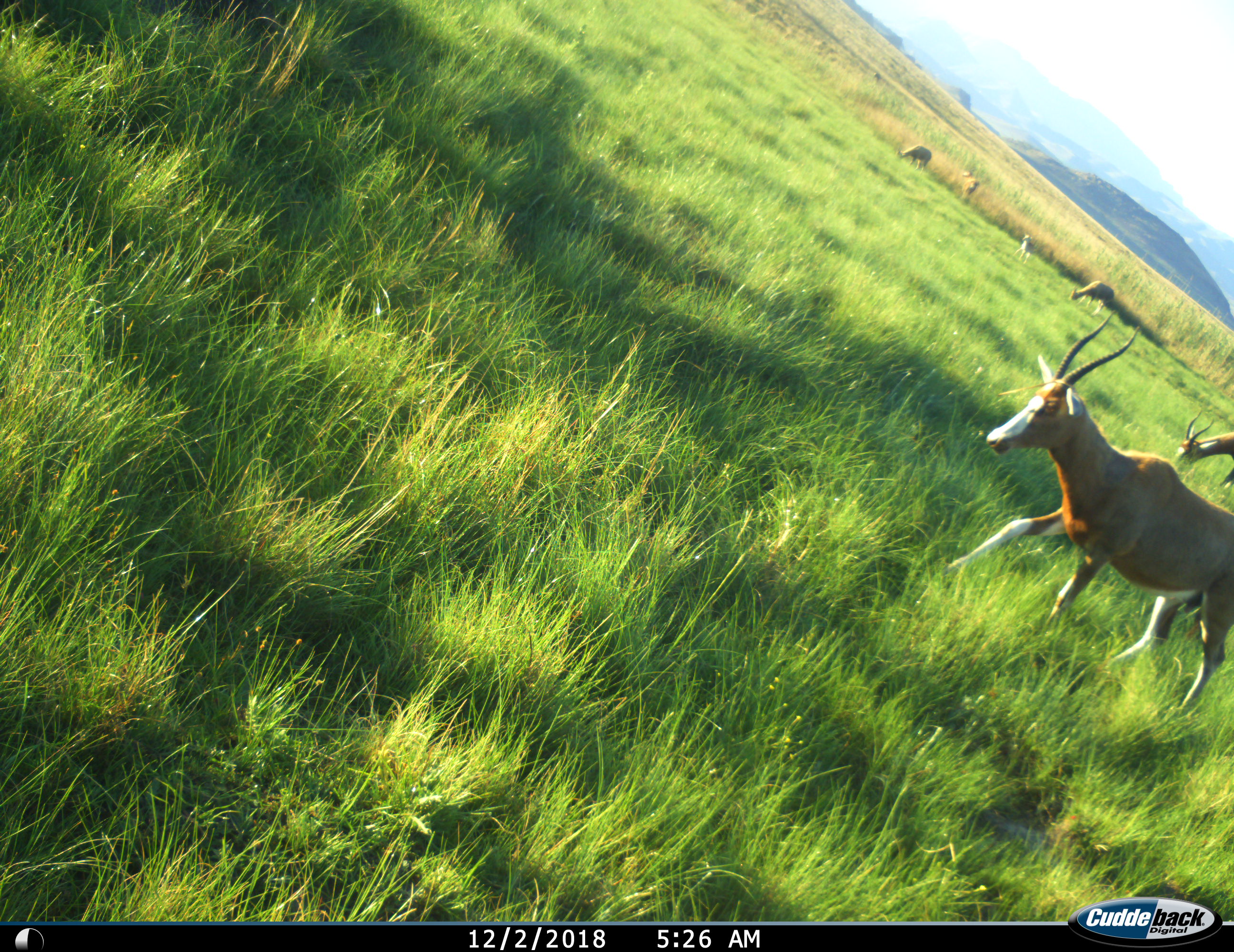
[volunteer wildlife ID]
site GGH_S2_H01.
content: unidentified animal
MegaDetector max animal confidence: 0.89